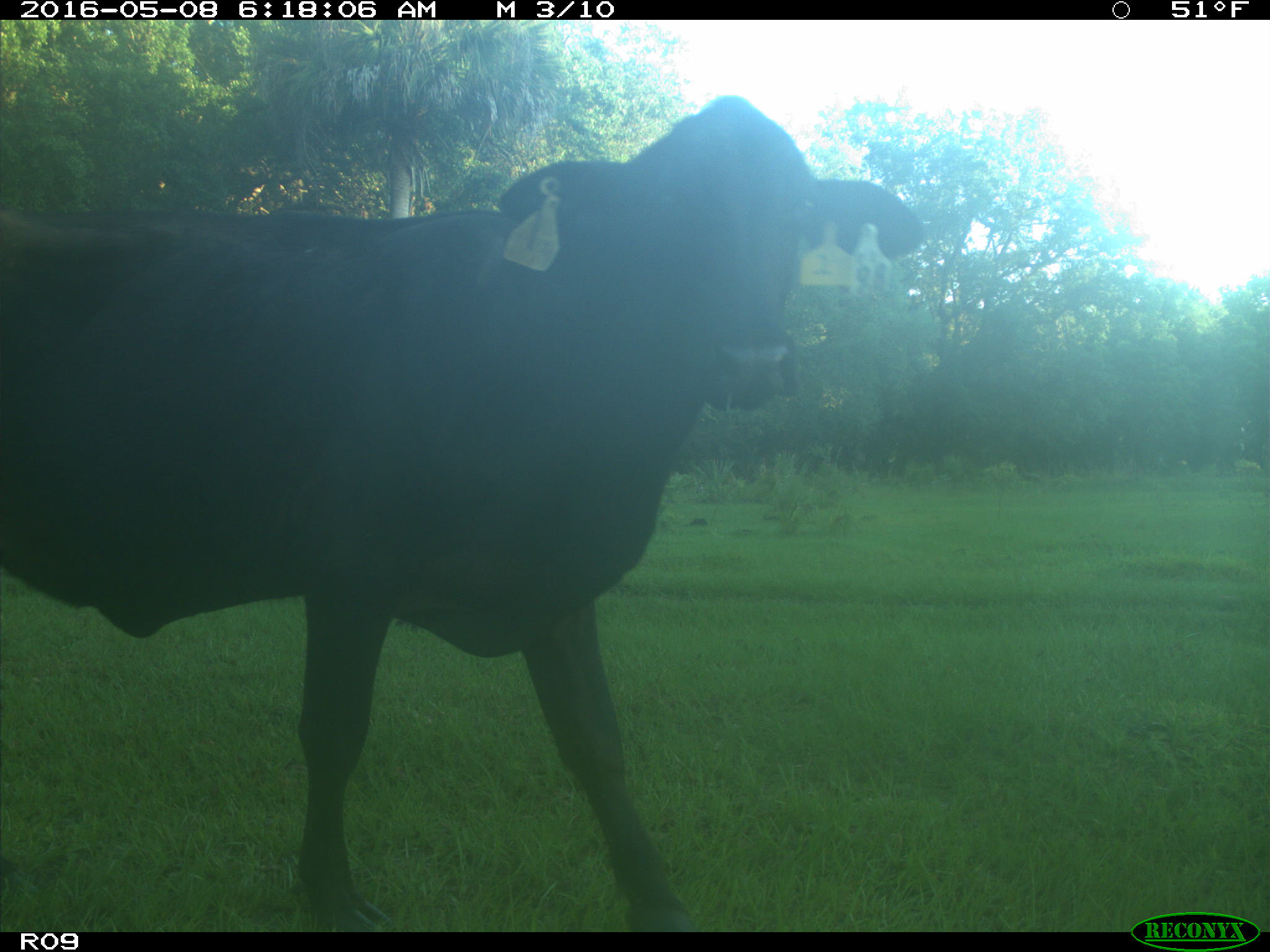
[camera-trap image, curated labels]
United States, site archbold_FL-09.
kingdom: Animalia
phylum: Chordata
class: Mammalia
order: Artiodactyla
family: Bovidae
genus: Bos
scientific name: Bos taurus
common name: domestic cow